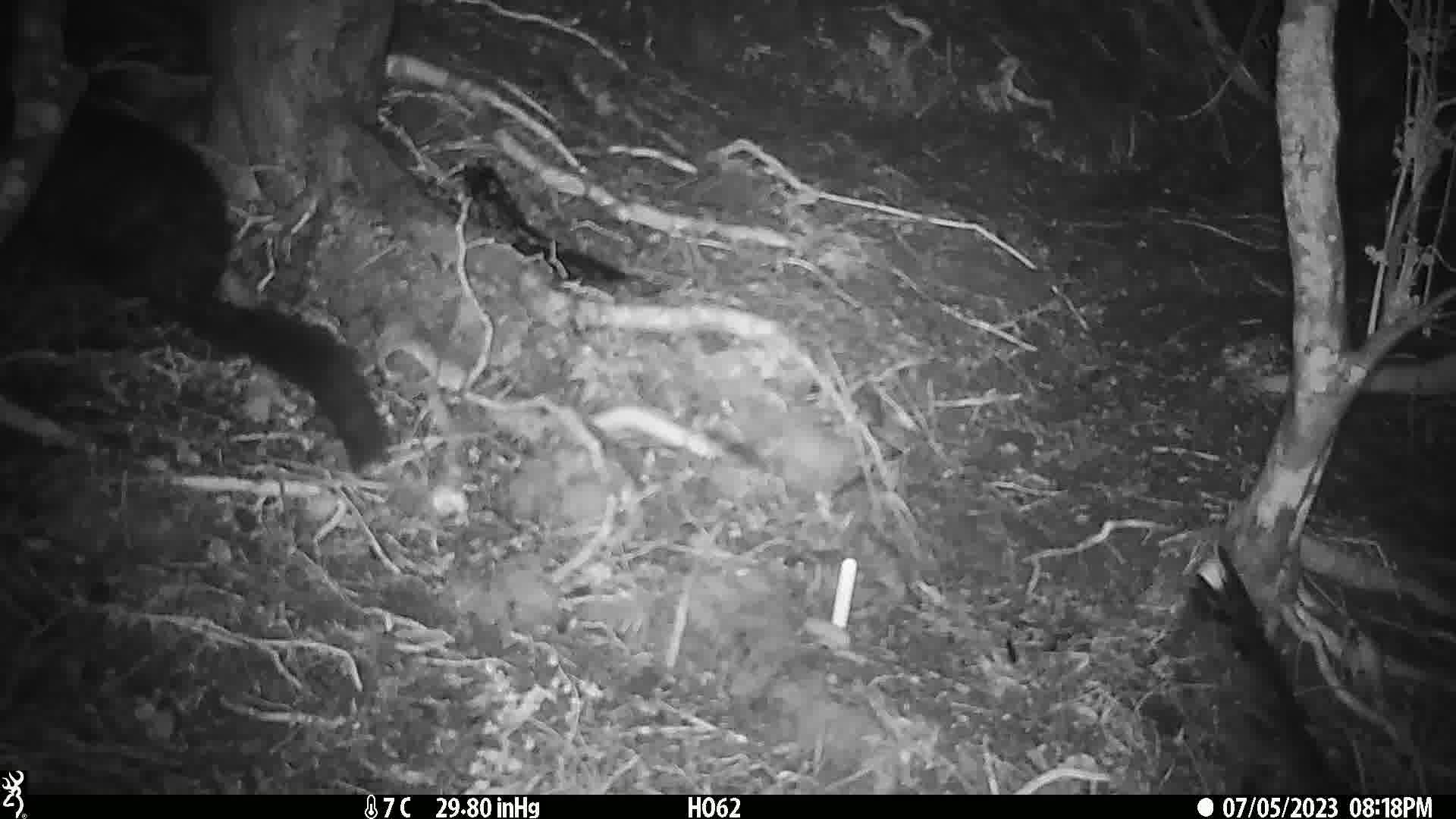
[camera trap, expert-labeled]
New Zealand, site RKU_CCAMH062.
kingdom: Animalia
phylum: Chordata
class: Mammalia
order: Diprotodontia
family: Phalangeridae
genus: Trichosurus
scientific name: Trichosurus vulpecula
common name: common brushtail possum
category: possum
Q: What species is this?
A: Possum (common brushtail possum) (Trichosurus vulpecula).